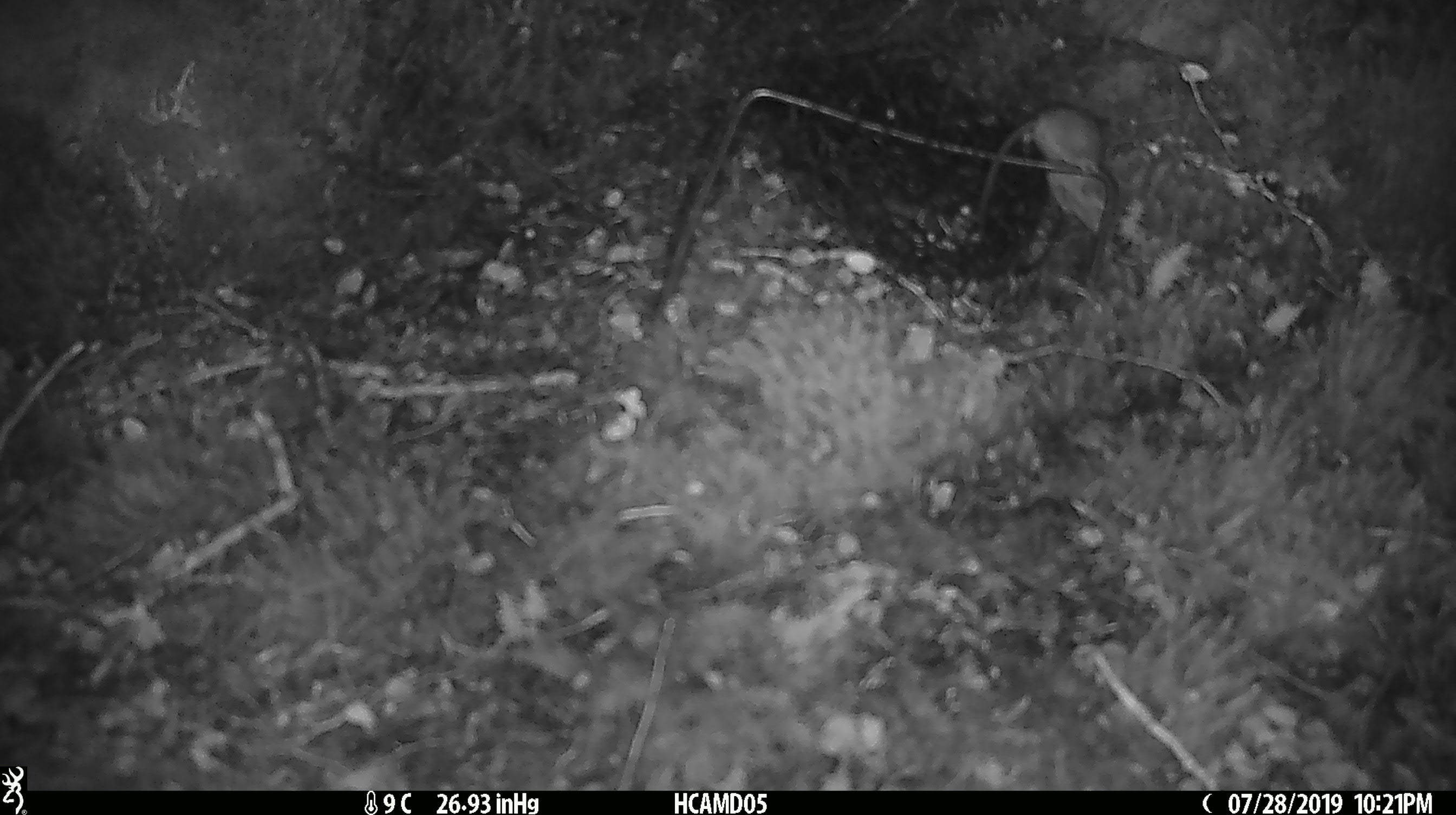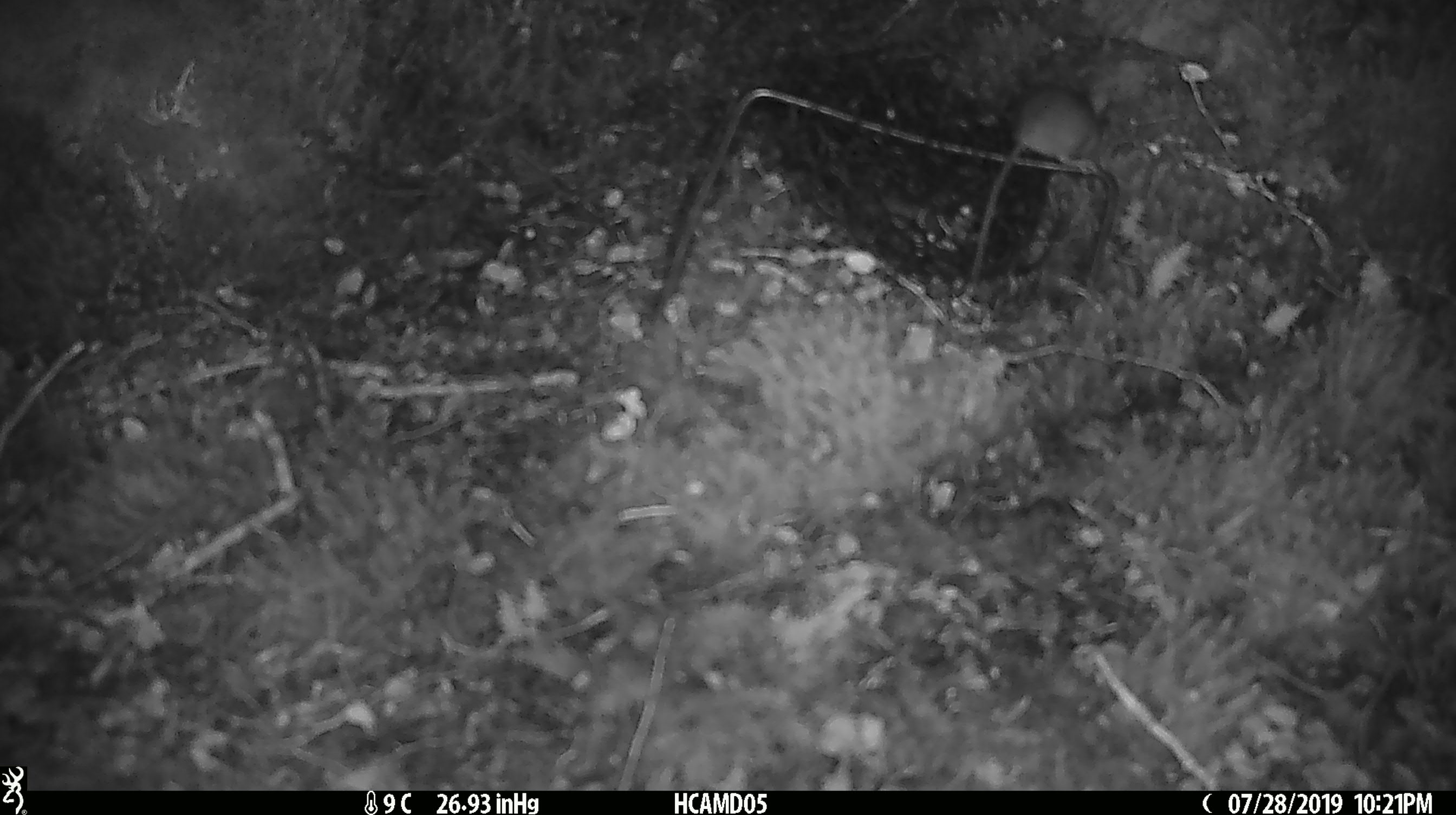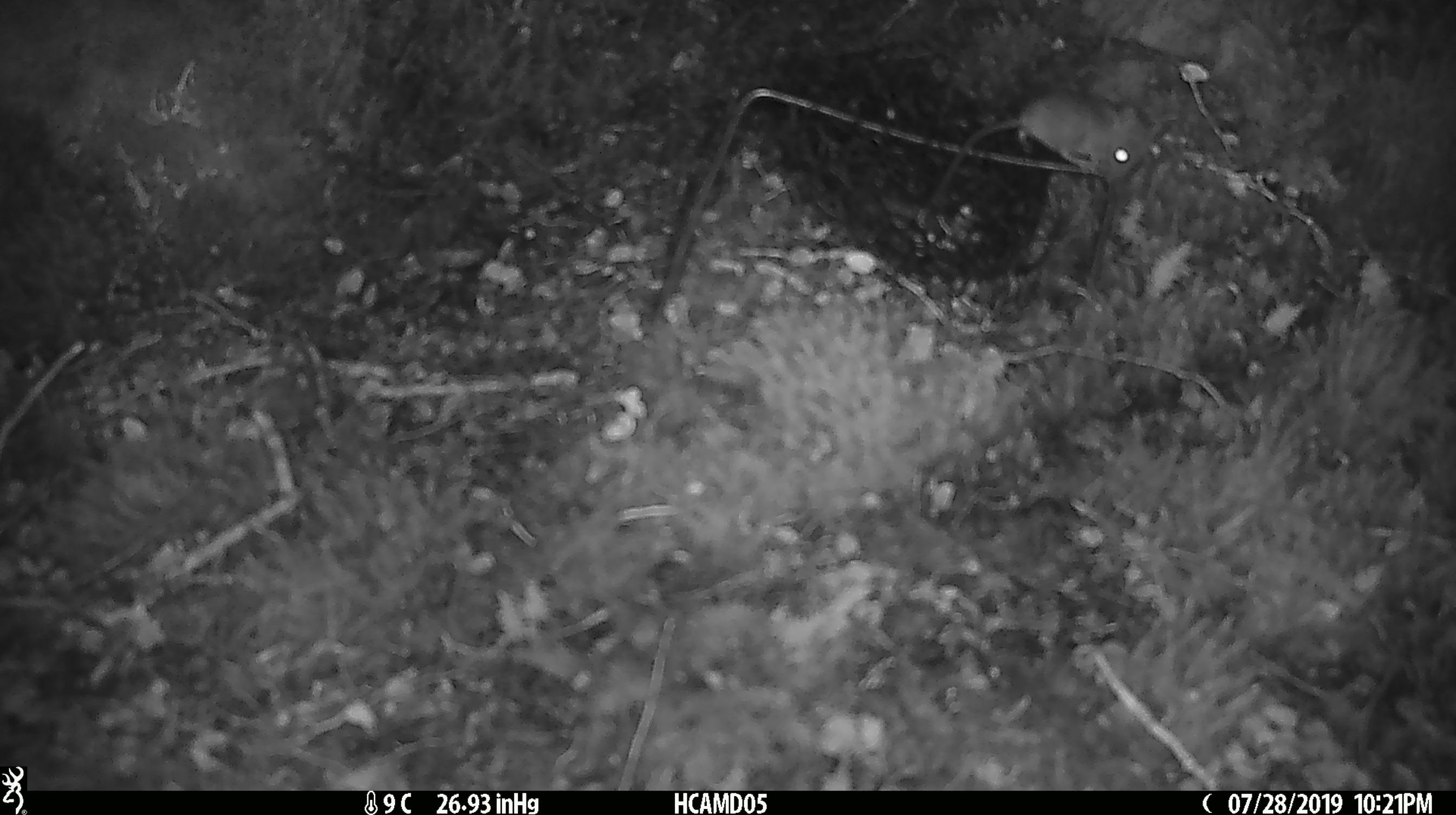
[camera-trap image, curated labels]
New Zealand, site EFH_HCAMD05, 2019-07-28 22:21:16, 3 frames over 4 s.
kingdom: Animalia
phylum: Chordata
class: Mammalia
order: Rodentia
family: Muridae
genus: Mus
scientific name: Mus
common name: mouse